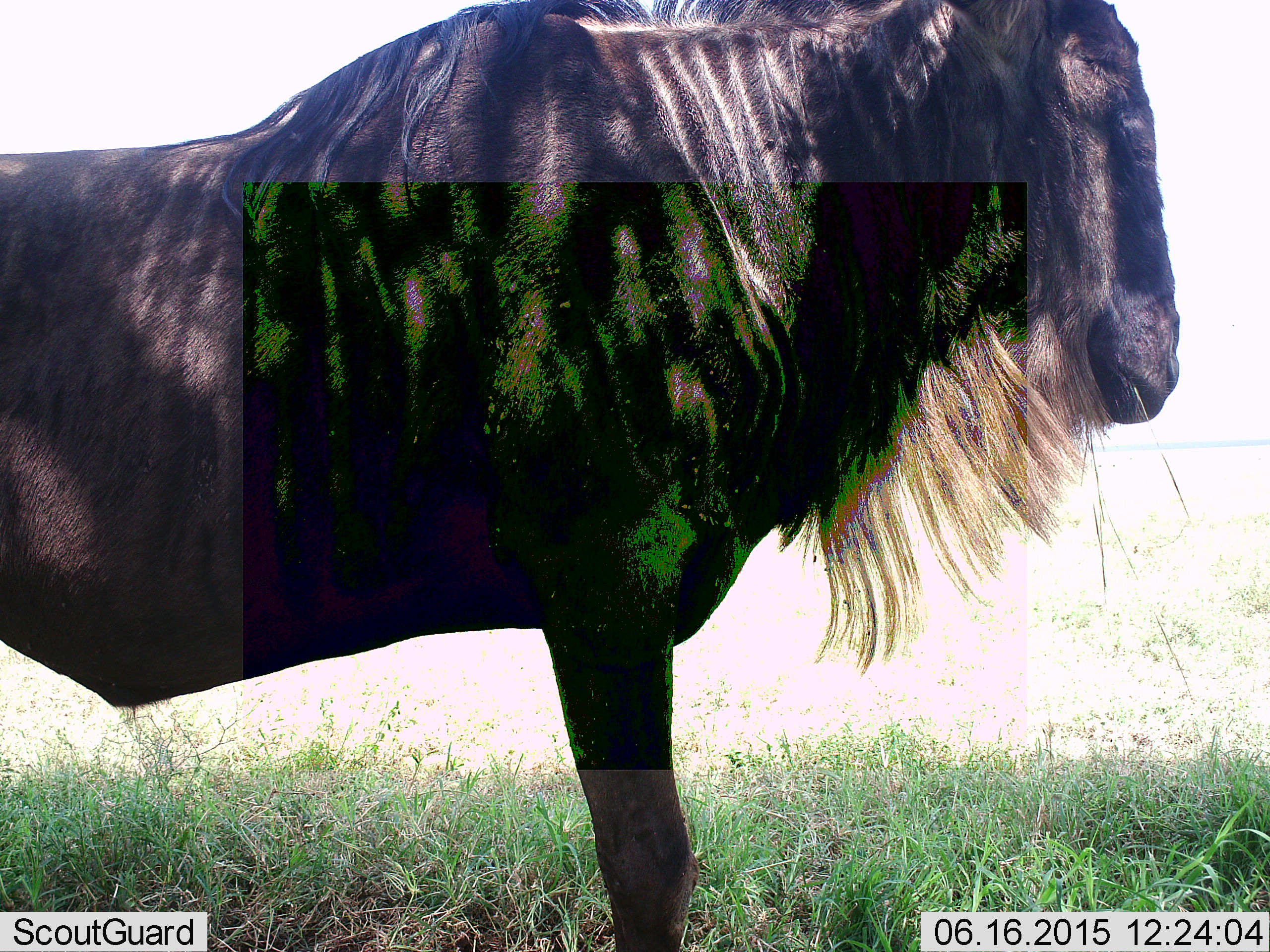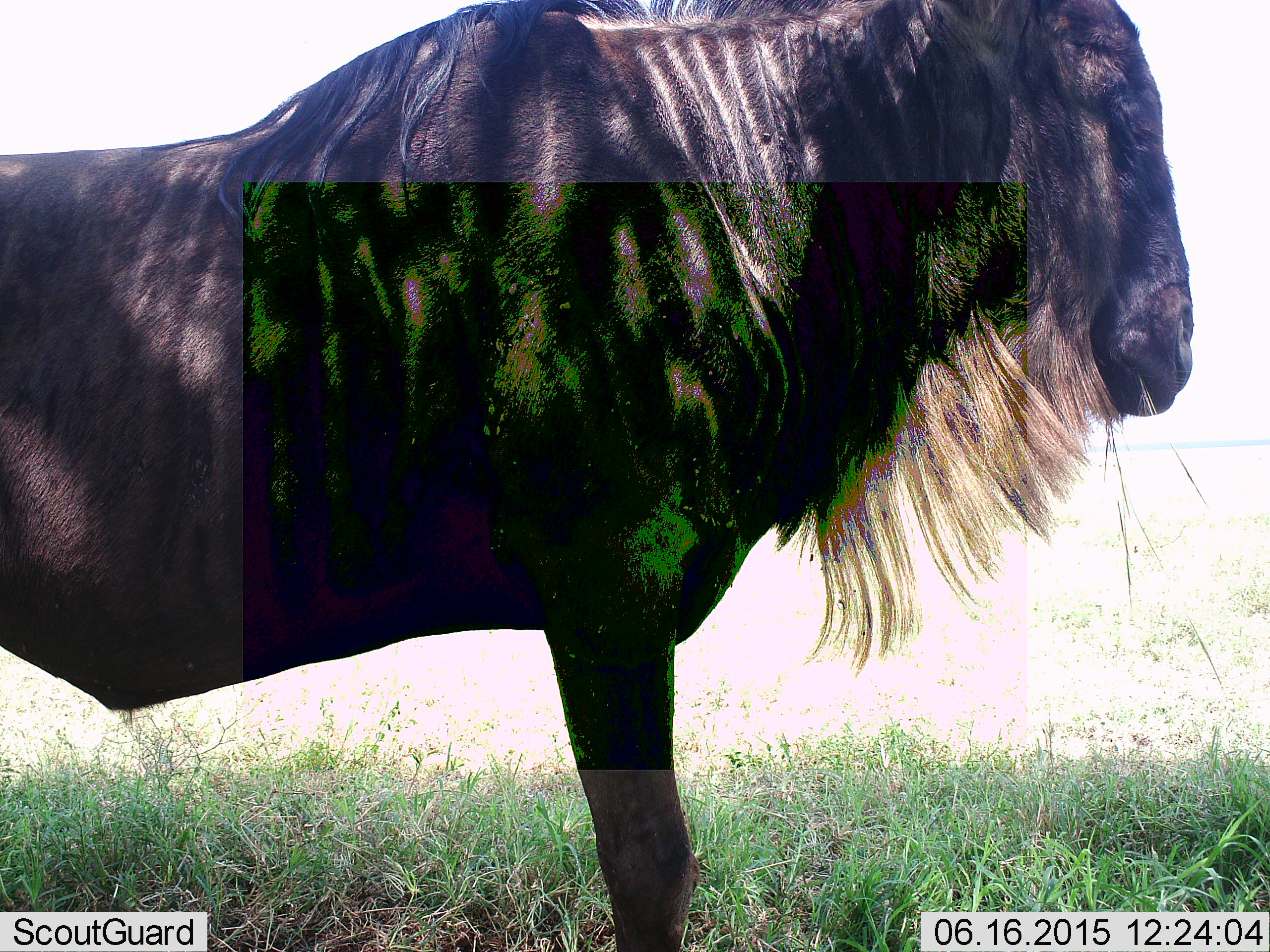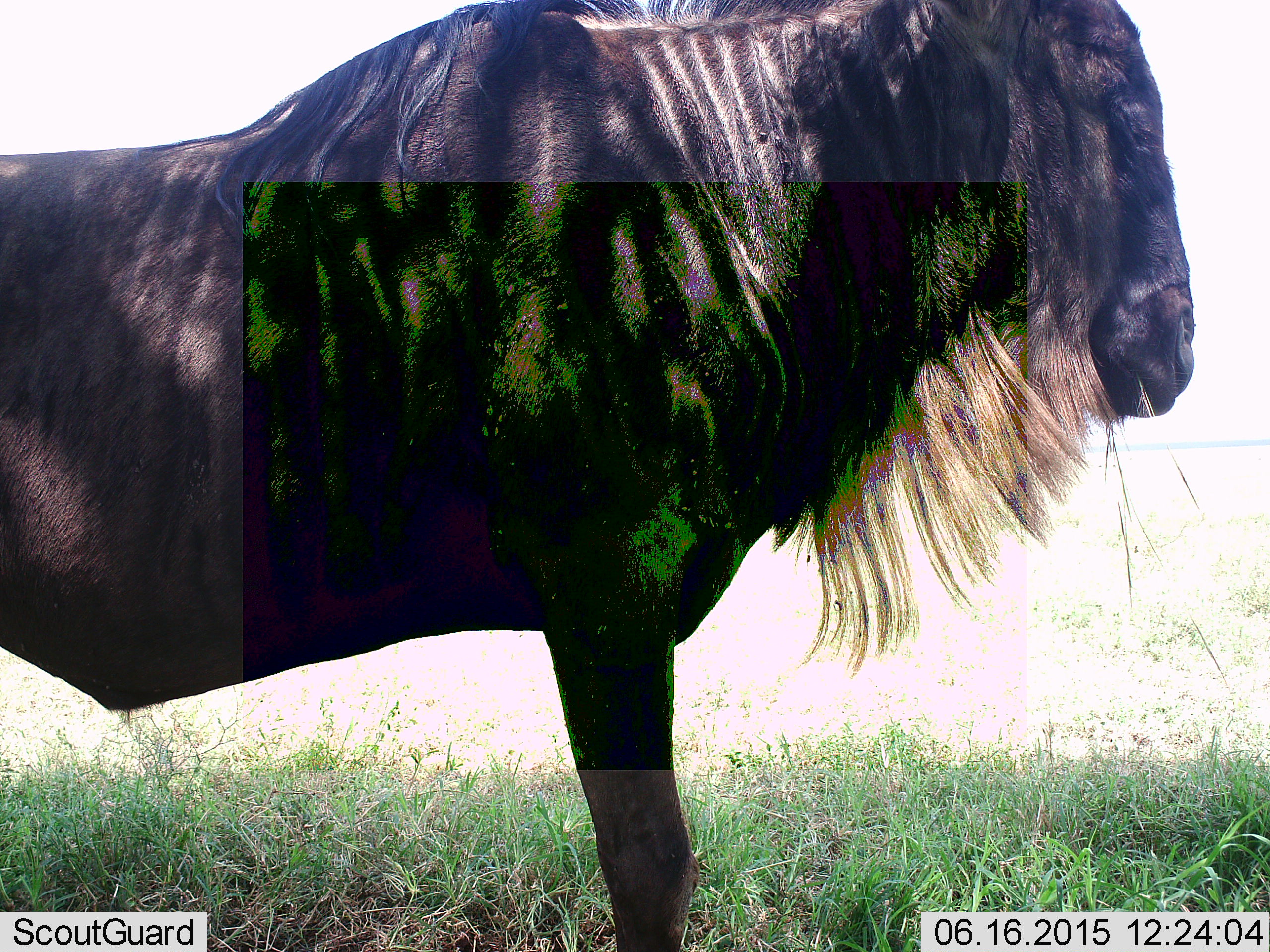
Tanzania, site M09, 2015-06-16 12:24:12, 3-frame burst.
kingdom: Animalia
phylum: Chordata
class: Mammalia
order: Artiodactyla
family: Bovidae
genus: Connochaetes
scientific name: Connochaetes taurinus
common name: blue wildebeest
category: wildebeest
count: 1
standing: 100%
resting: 0%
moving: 0%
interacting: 0%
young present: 0%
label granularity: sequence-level